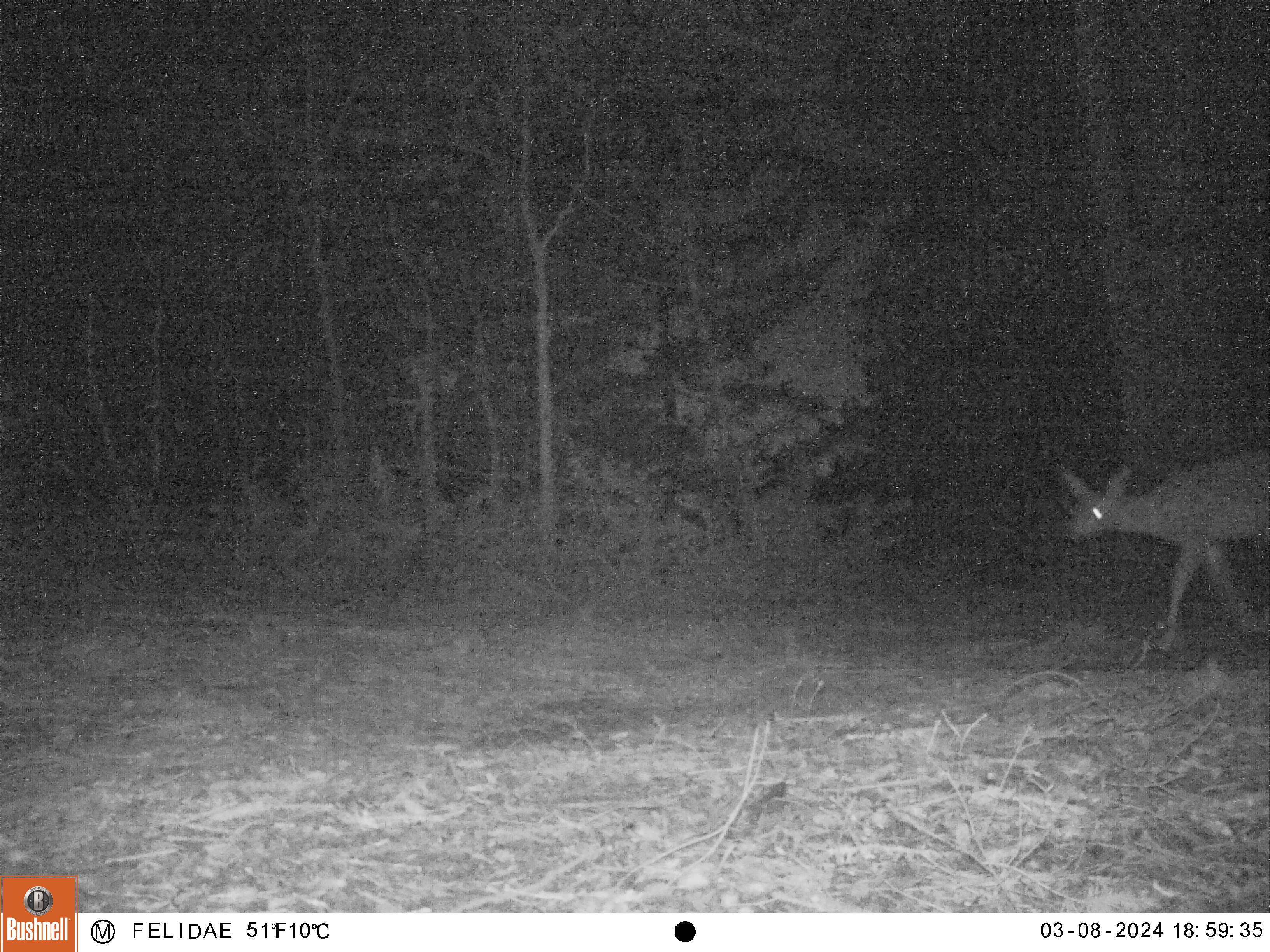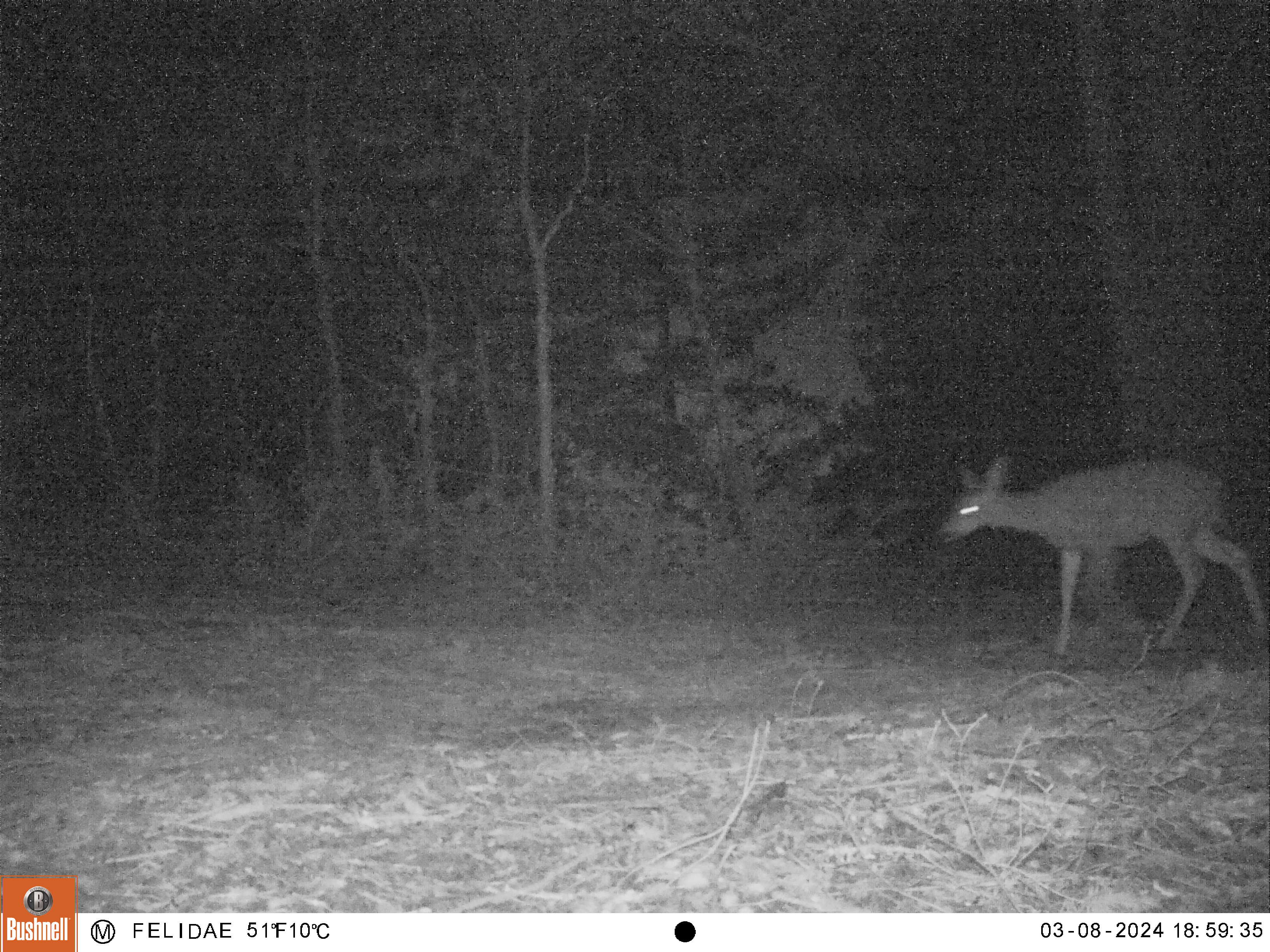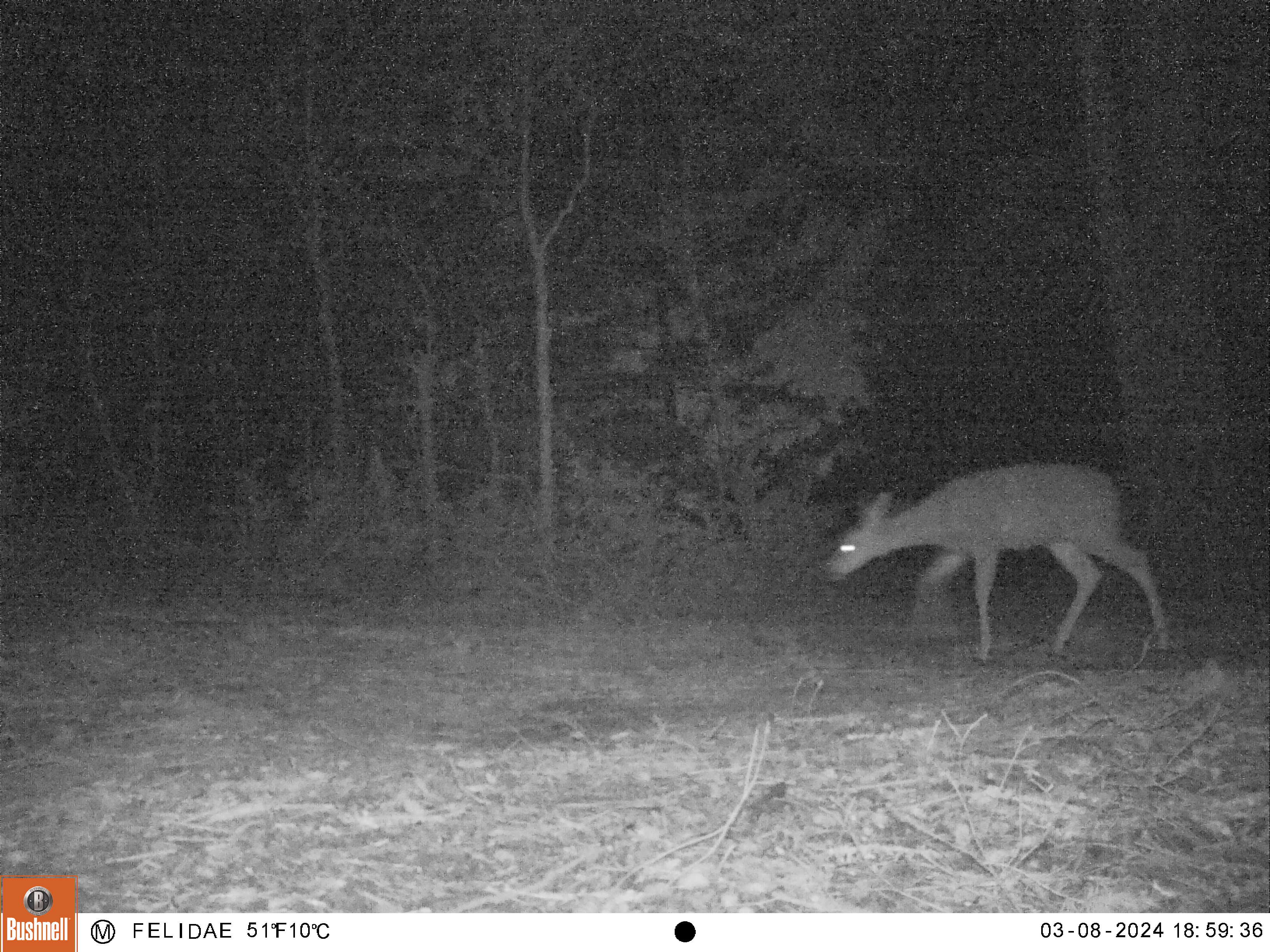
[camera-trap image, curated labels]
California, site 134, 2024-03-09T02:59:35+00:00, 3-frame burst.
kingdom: Animalia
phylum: Chordata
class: Mammalia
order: Artiodactyla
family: Cervidae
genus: Odocoileus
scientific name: Odocoileus hemionus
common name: mule deer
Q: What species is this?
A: Mule deer (Odocoileus hemionus).